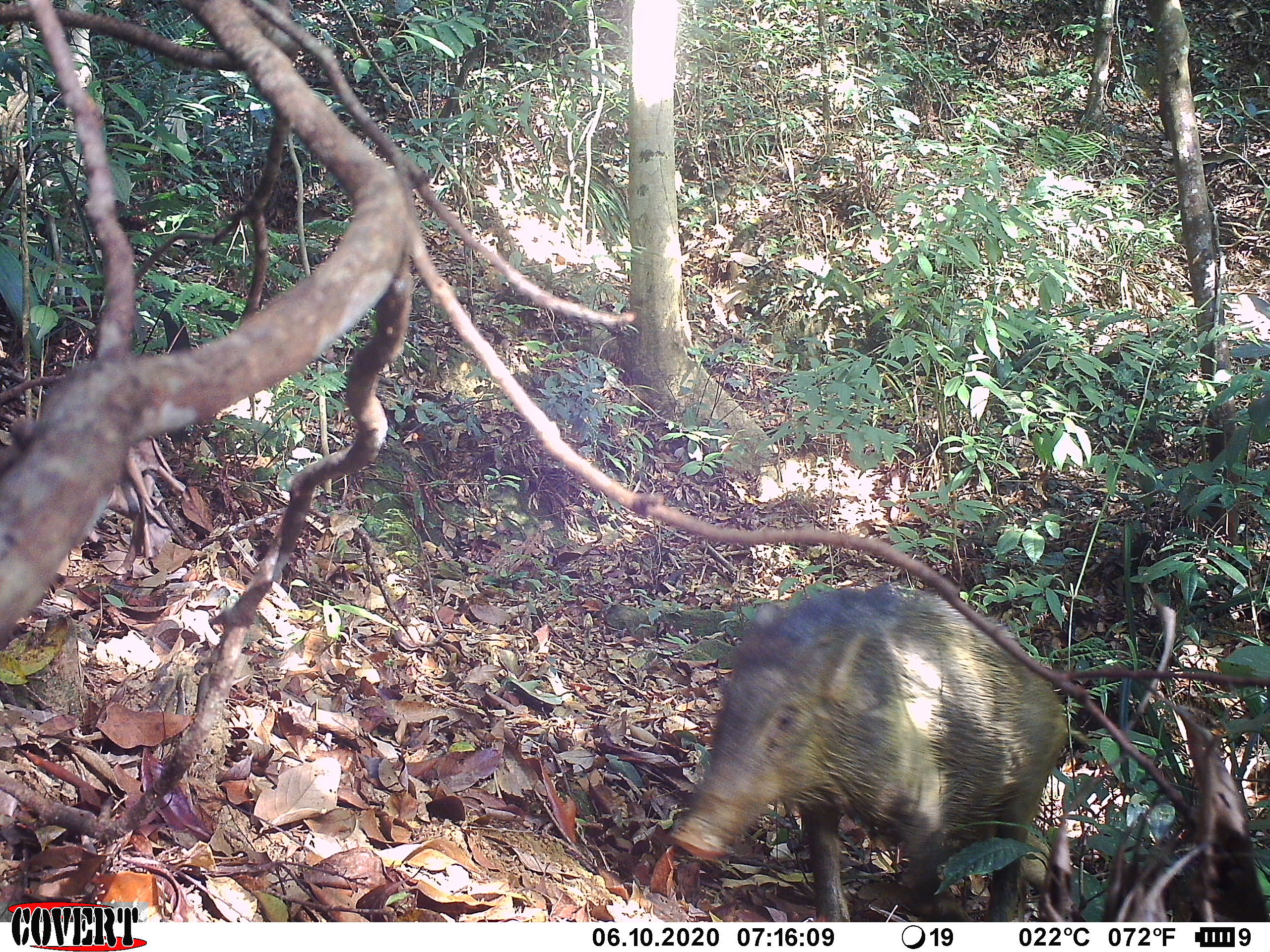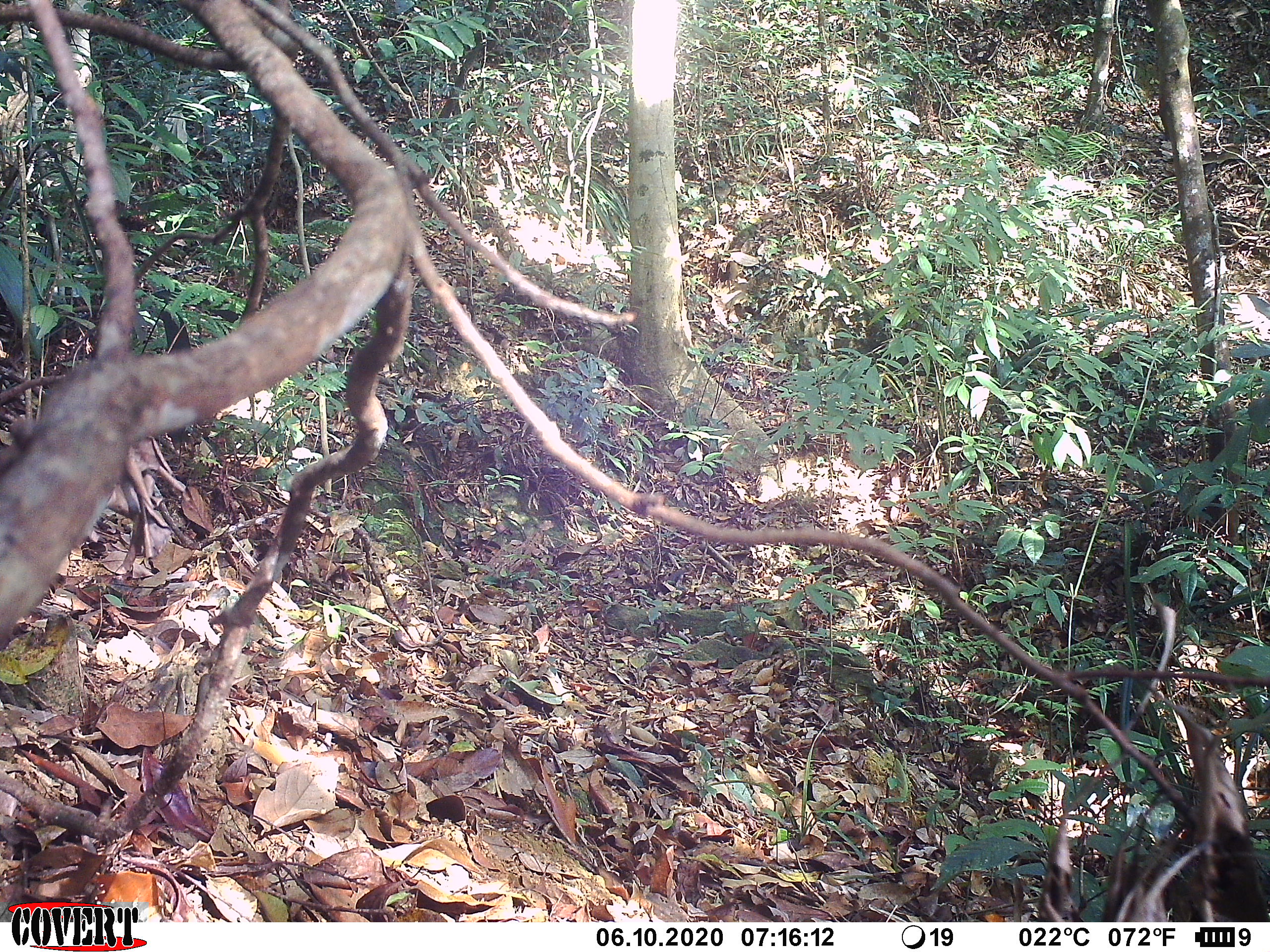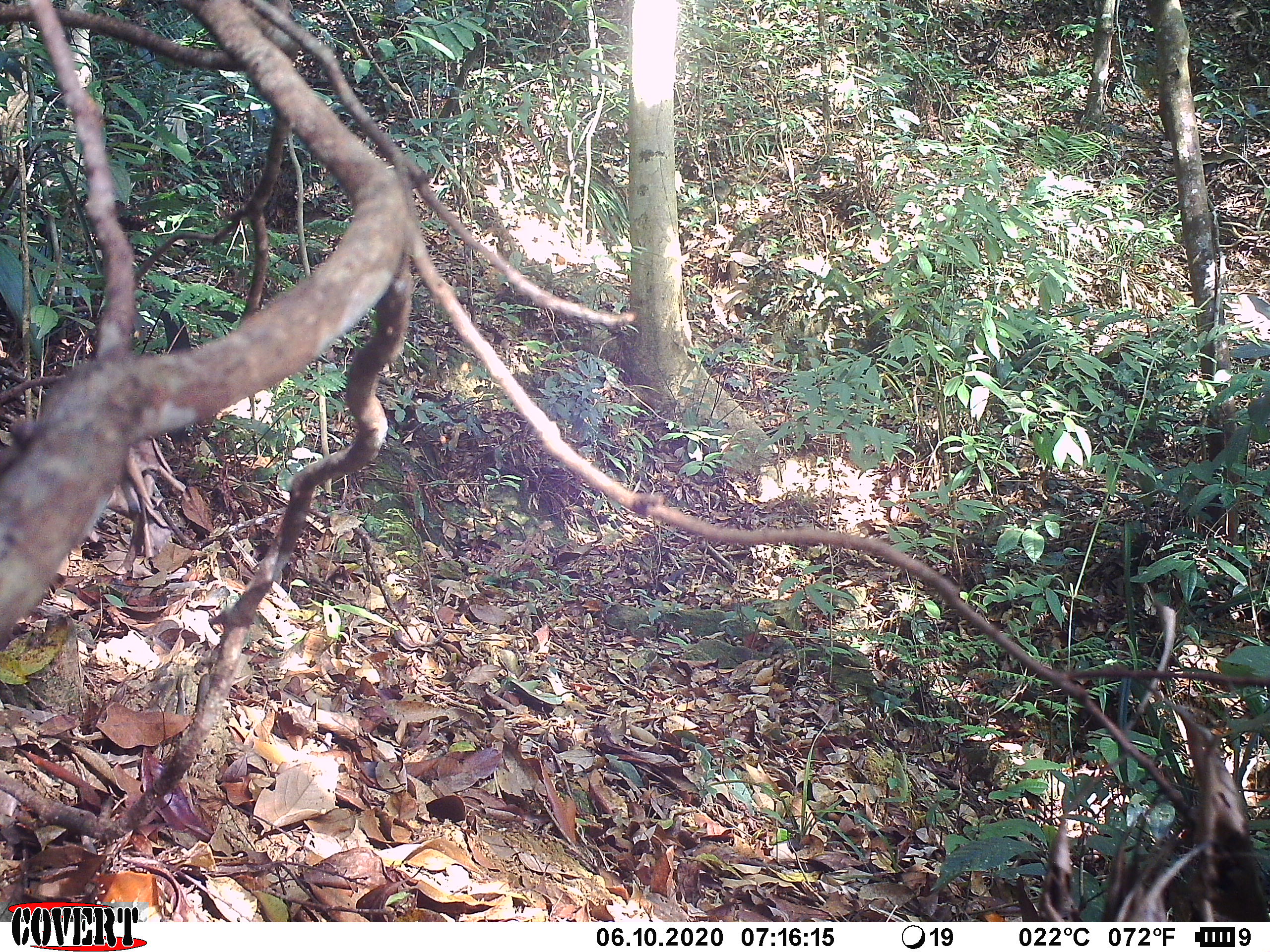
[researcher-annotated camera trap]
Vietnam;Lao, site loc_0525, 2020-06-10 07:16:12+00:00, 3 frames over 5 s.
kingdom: Animalia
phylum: Chordata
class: Mammalia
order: Artiodactyla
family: Suidae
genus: Sus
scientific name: Sus scrofa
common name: eurasian wild pig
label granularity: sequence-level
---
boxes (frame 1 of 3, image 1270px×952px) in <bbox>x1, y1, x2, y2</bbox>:
eurasian wild pig: <bbox>669, 581, 1091, 922</bbox>